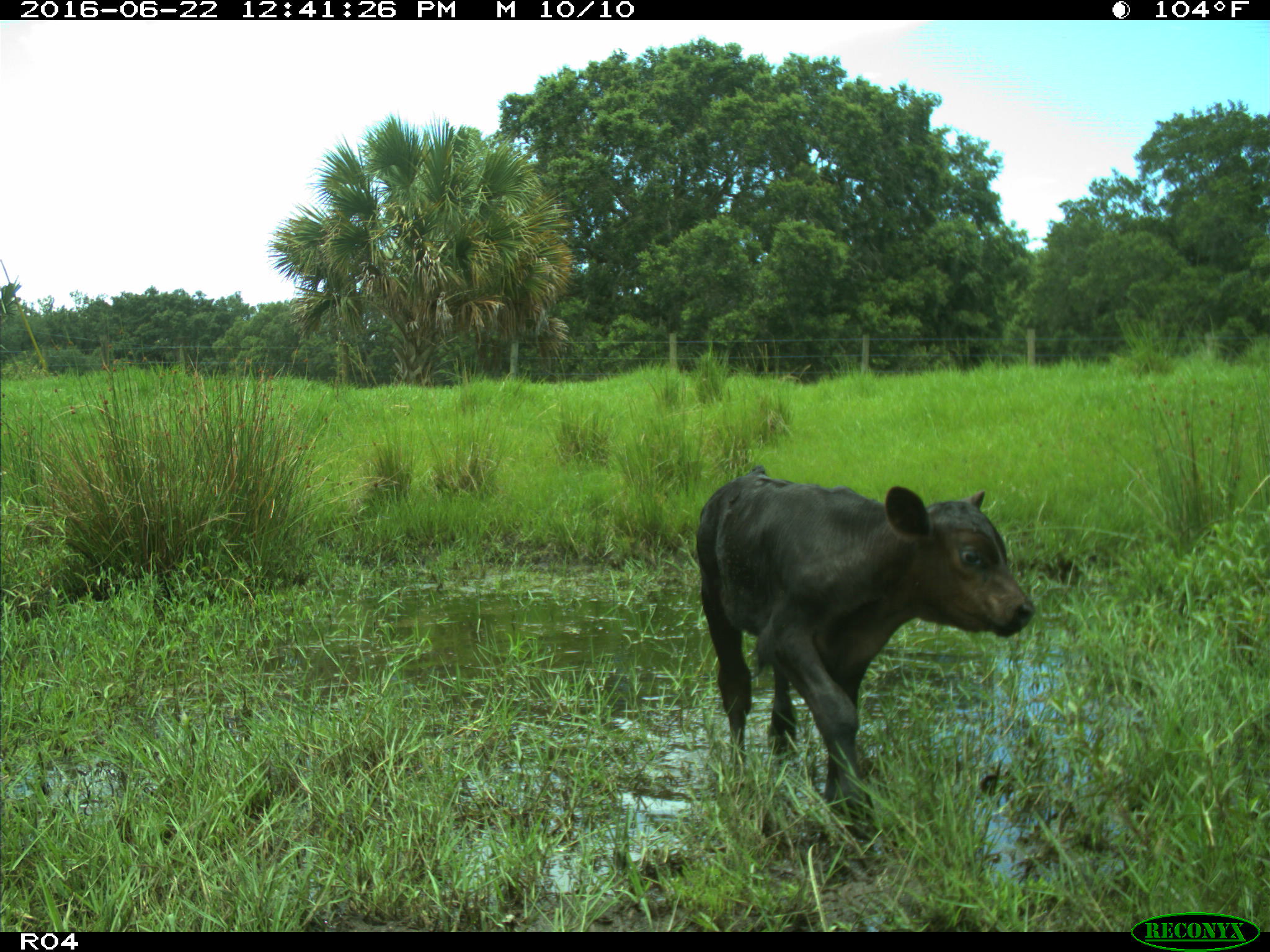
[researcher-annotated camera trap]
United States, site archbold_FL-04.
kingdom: Animalia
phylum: Chordata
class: Mammalia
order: Artiodactyla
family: Bovidae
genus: Bos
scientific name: Bos taurus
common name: domestic cow